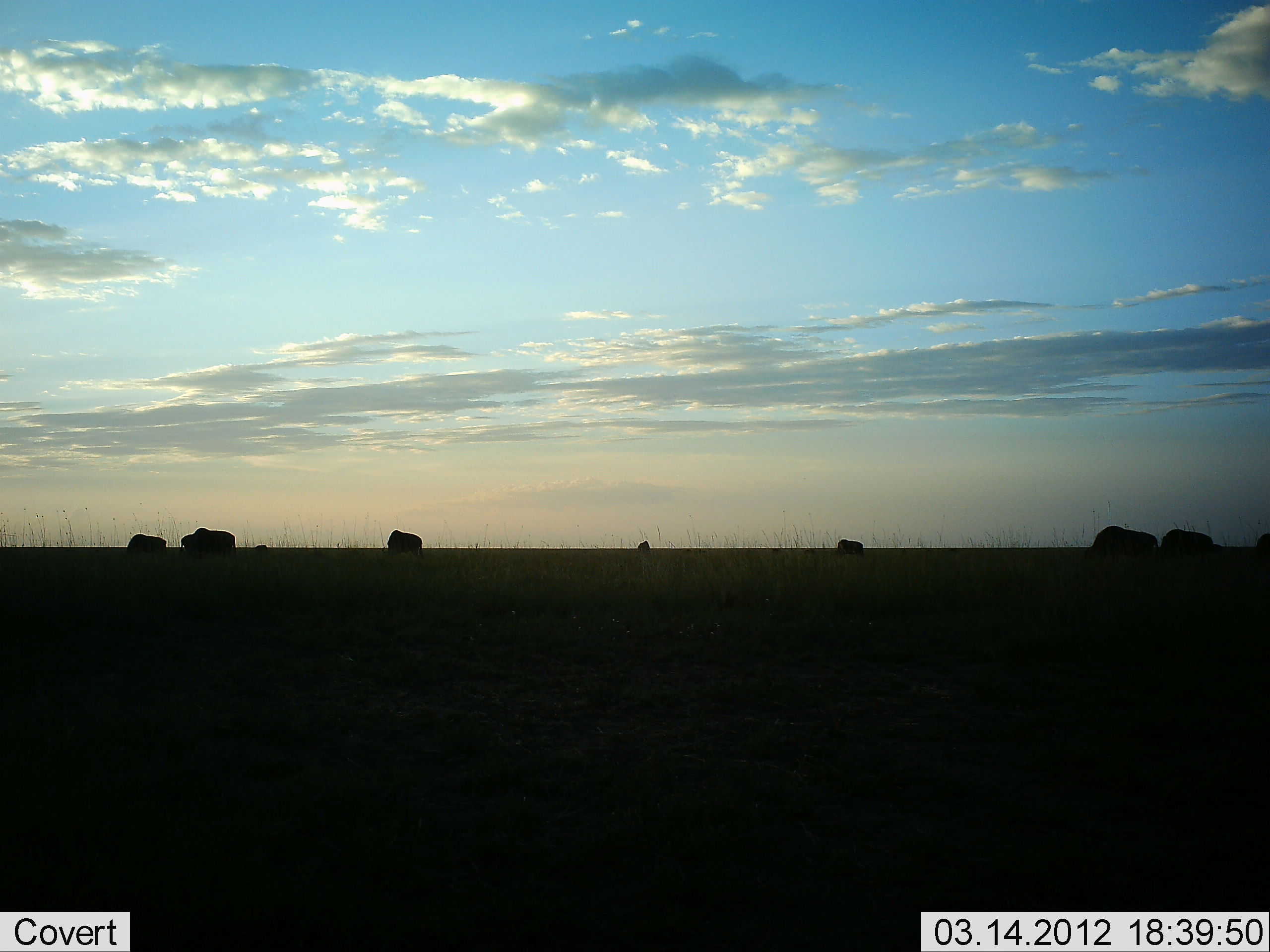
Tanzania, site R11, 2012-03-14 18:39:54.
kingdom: Animalia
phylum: Chordata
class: Mammalia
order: Artiodactyla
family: Bovidae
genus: Syncerus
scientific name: Syncerus caffer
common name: cape buffalo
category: buffalo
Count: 7.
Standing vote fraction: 79%.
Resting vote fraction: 0%.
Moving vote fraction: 7%.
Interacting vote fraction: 0%.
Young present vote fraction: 0%.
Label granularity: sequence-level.